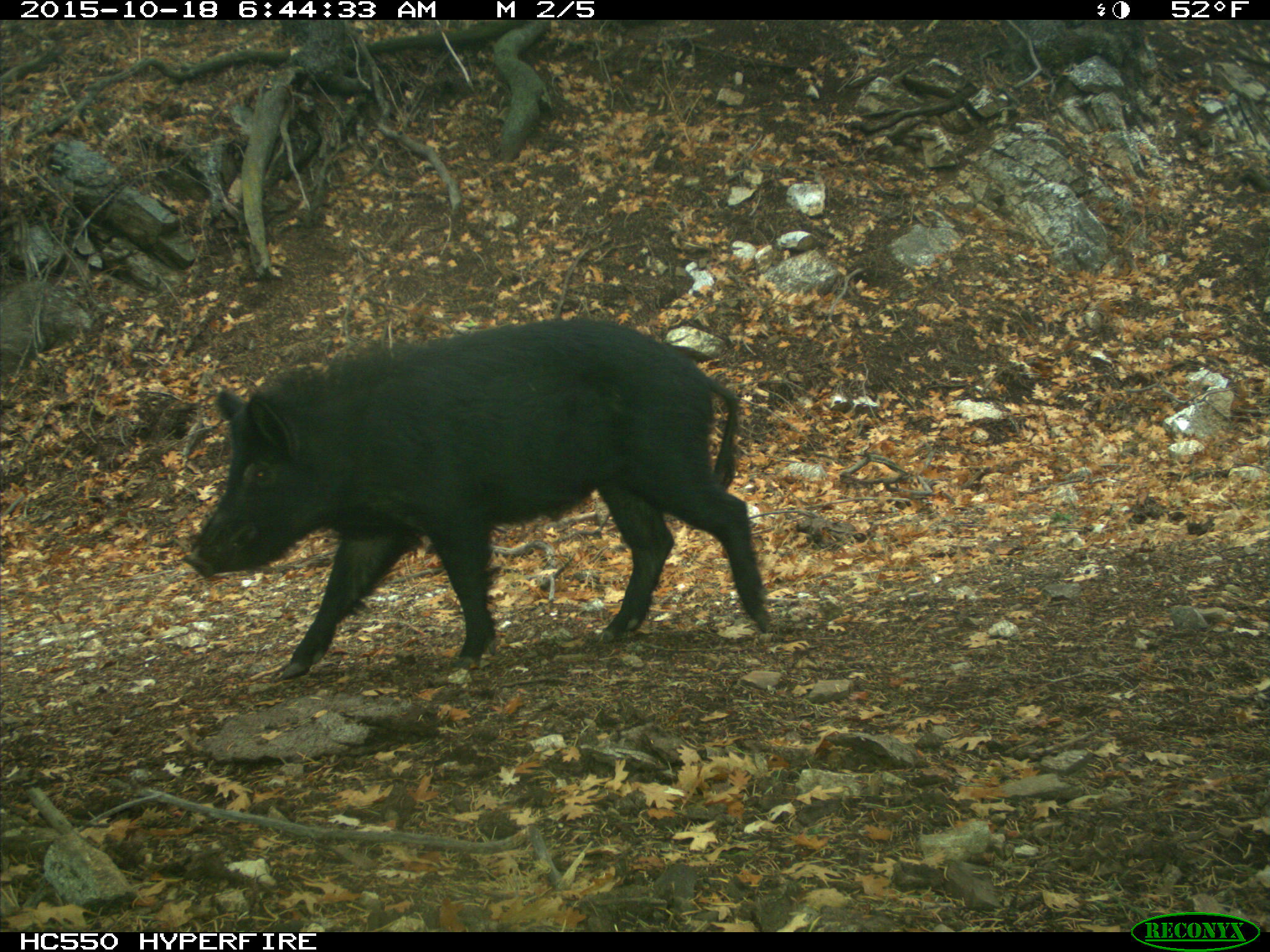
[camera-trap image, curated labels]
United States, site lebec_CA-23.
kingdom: Animalia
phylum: Chordata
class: Mammalia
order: Artiodactyla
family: Suidae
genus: Sus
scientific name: Sus scrofa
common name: wild boar